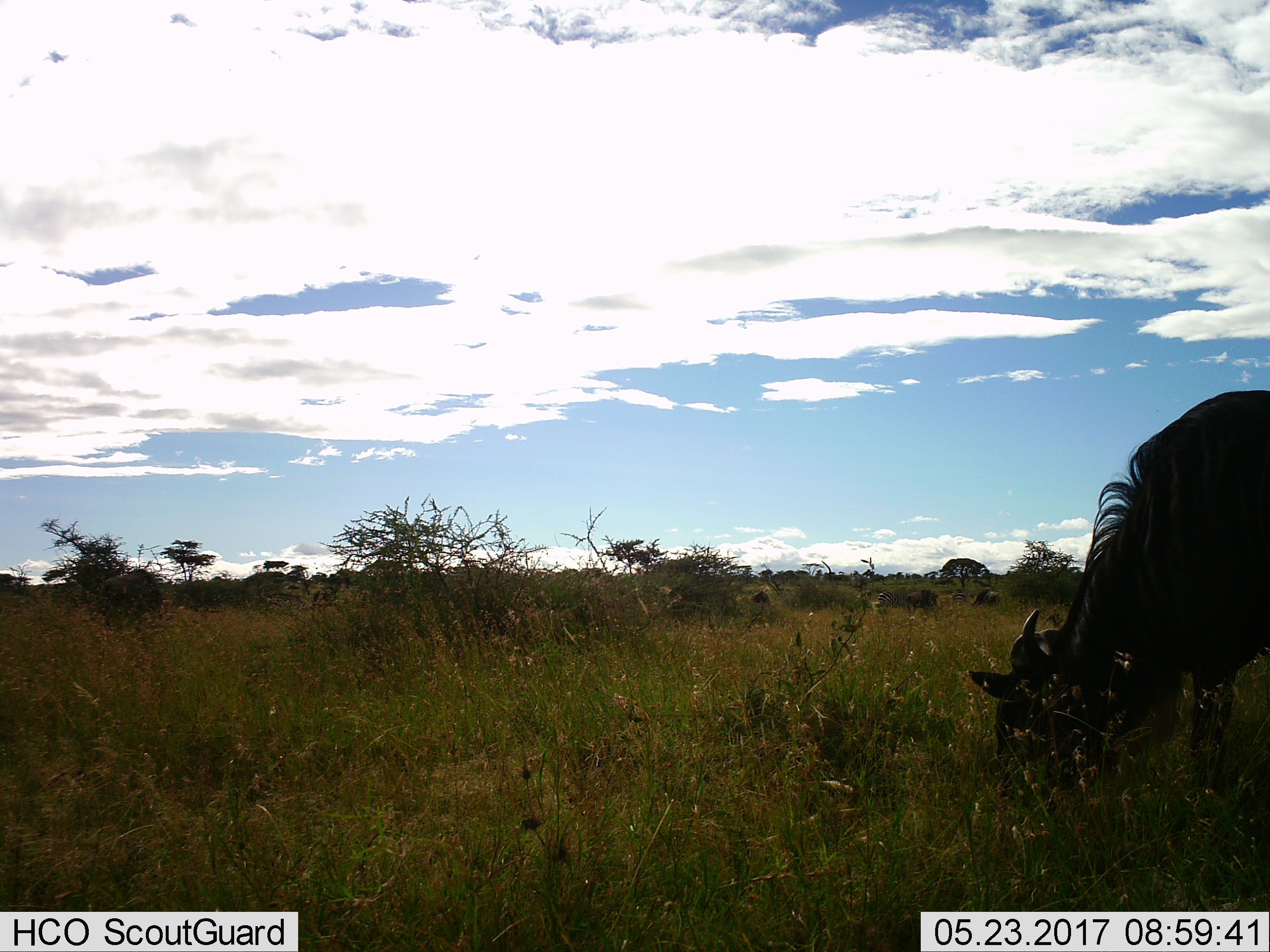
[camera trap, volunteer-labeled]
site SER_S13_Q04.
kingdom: Animalia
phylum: Chordata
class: Mammalia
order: Artiodactyla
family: Bovidae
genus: Connochaetes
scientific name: Connochaetes taurinus taurinus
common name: blue wildebeest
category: wildebeestblue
Wildebeestblue (blue wildebeest) (Connochaetes taurinus taurinus), count 1. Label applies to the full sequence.